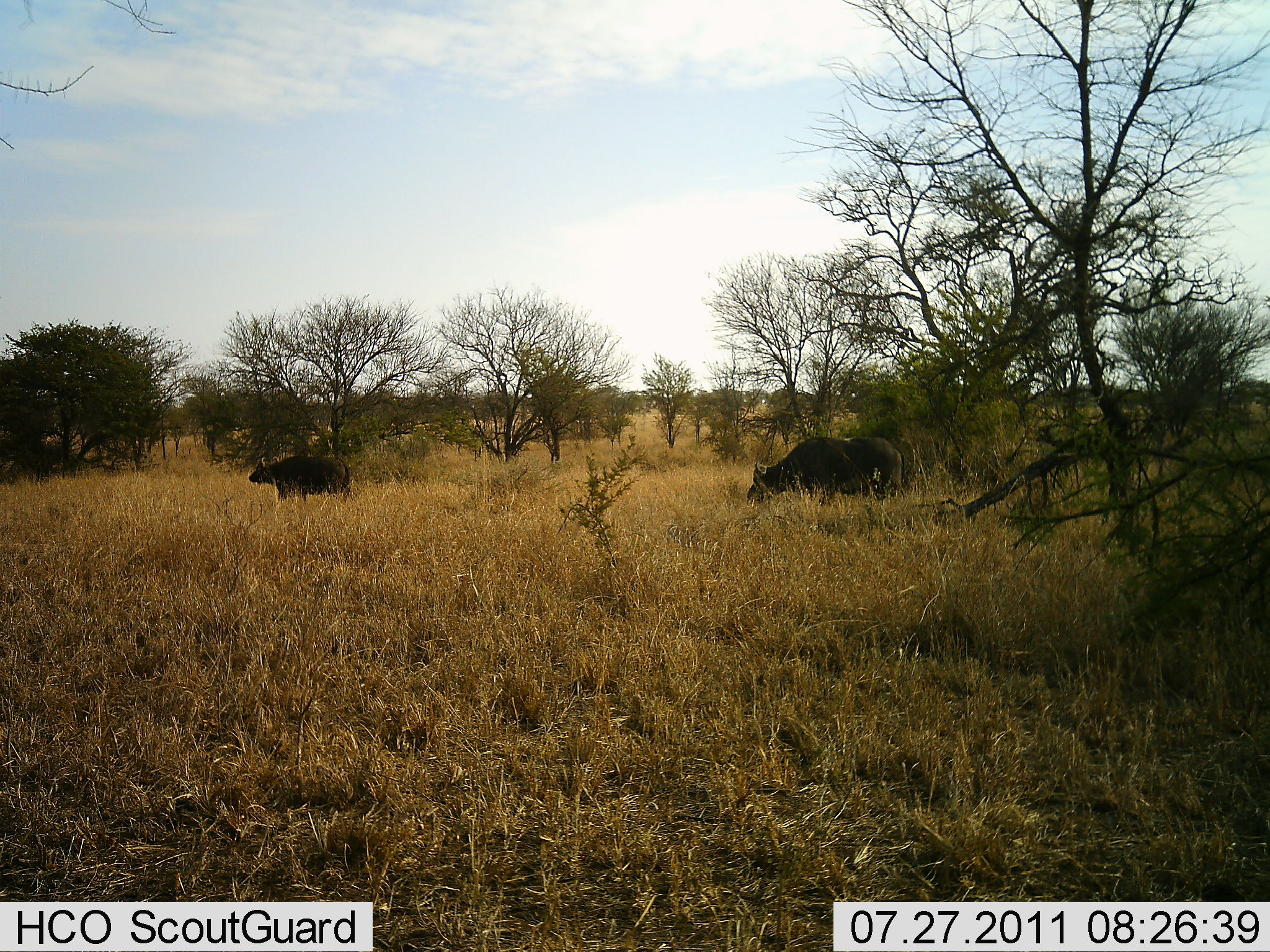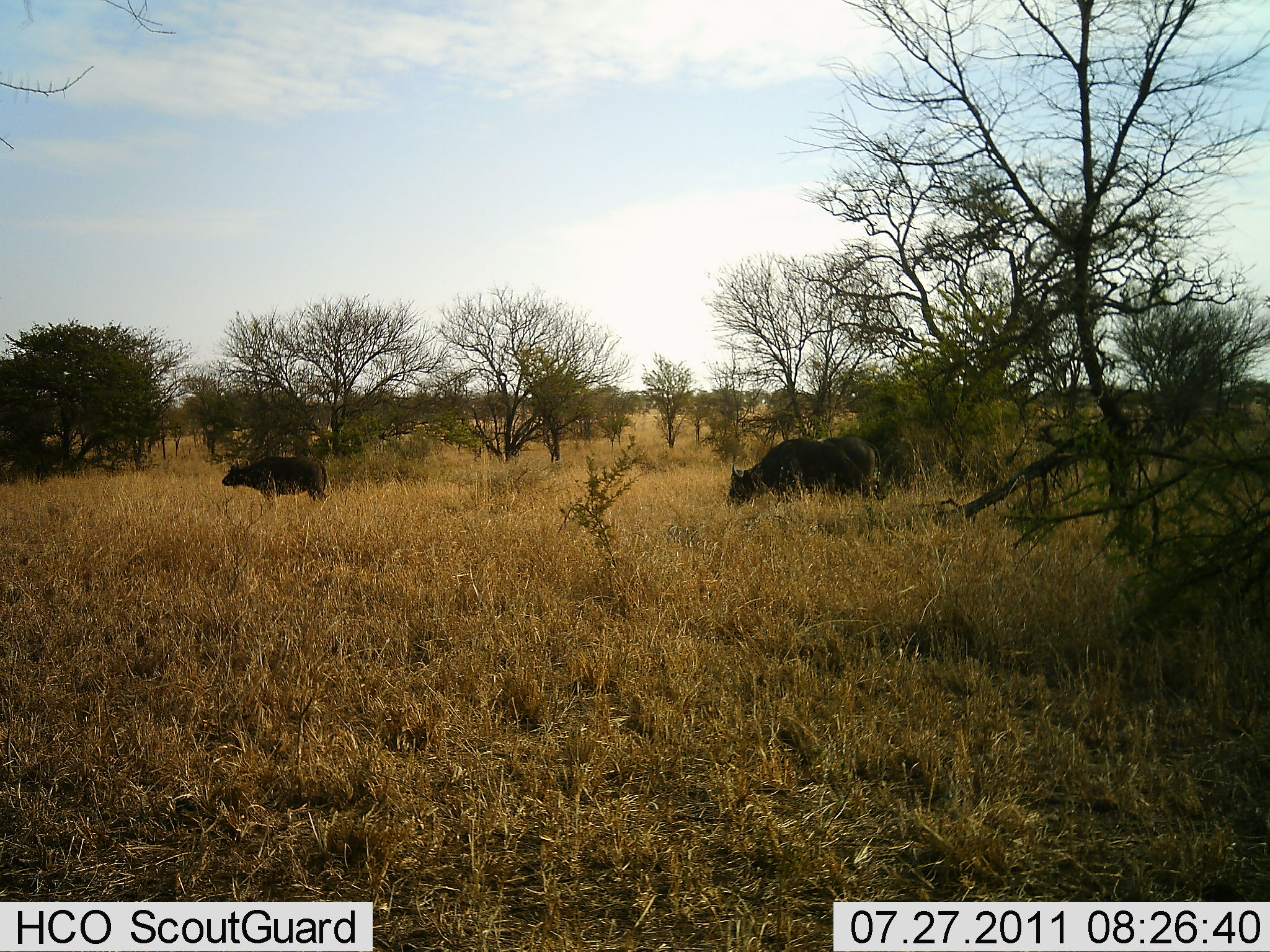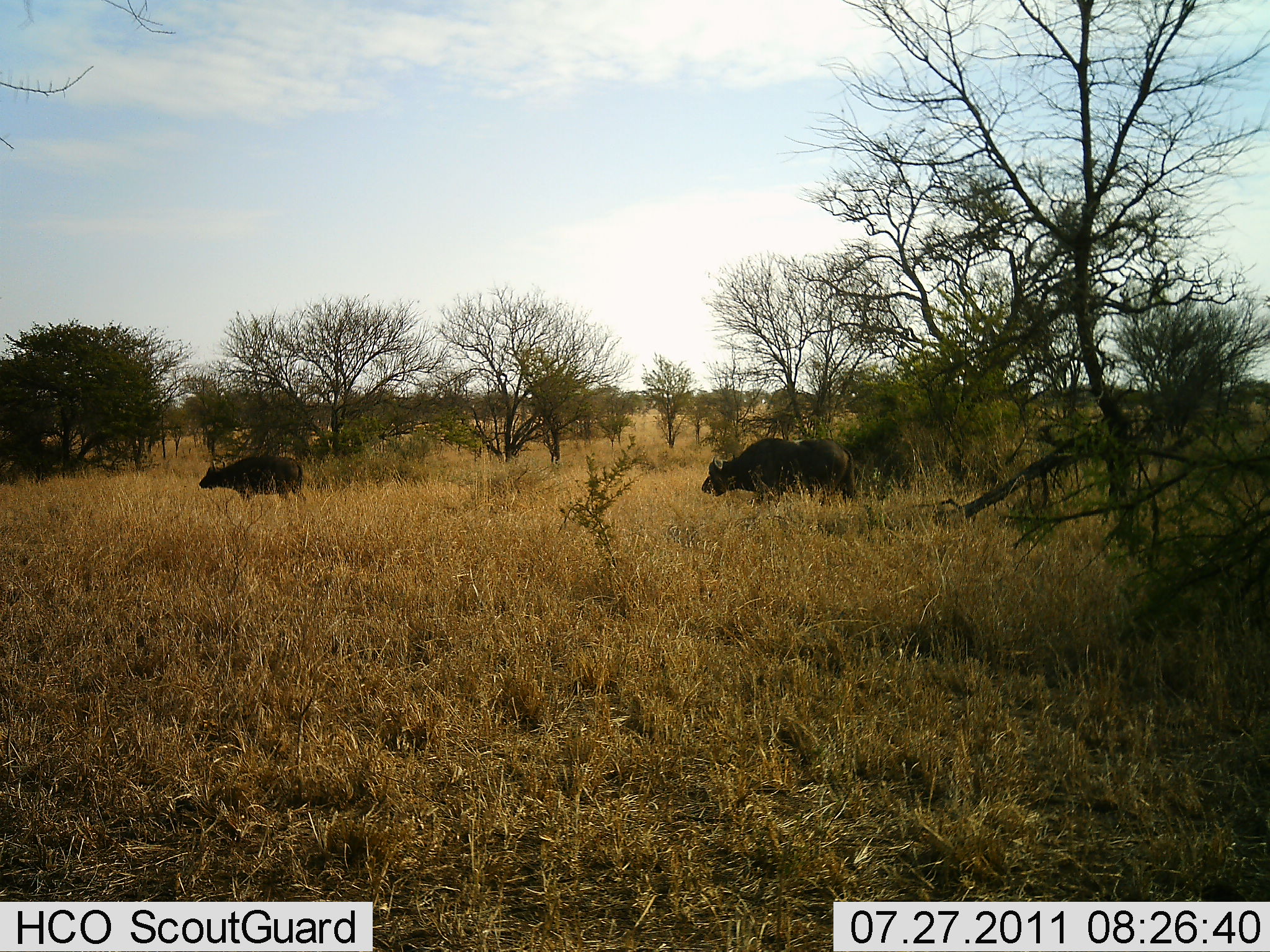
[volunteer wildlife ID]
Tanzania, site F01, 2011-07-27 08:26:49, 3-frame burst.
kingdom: Animalia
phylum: Chordata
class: Mammalia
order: Artiodactyla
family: Bovidae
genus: Syncerus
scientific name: Syncerus caffer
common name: cape buffalo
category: buffalo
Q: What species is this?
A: Buffalo (cape buffalo) (Syncerus caffer).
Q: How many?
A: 2.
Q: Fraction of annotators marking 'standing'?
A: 14%.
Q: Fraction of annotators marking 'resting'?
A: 0%.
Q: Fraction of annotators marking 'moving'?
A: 86%.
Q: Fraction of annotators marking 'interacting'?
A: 0%.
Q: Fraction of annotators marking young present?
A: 0%.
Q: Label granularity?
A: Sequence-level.